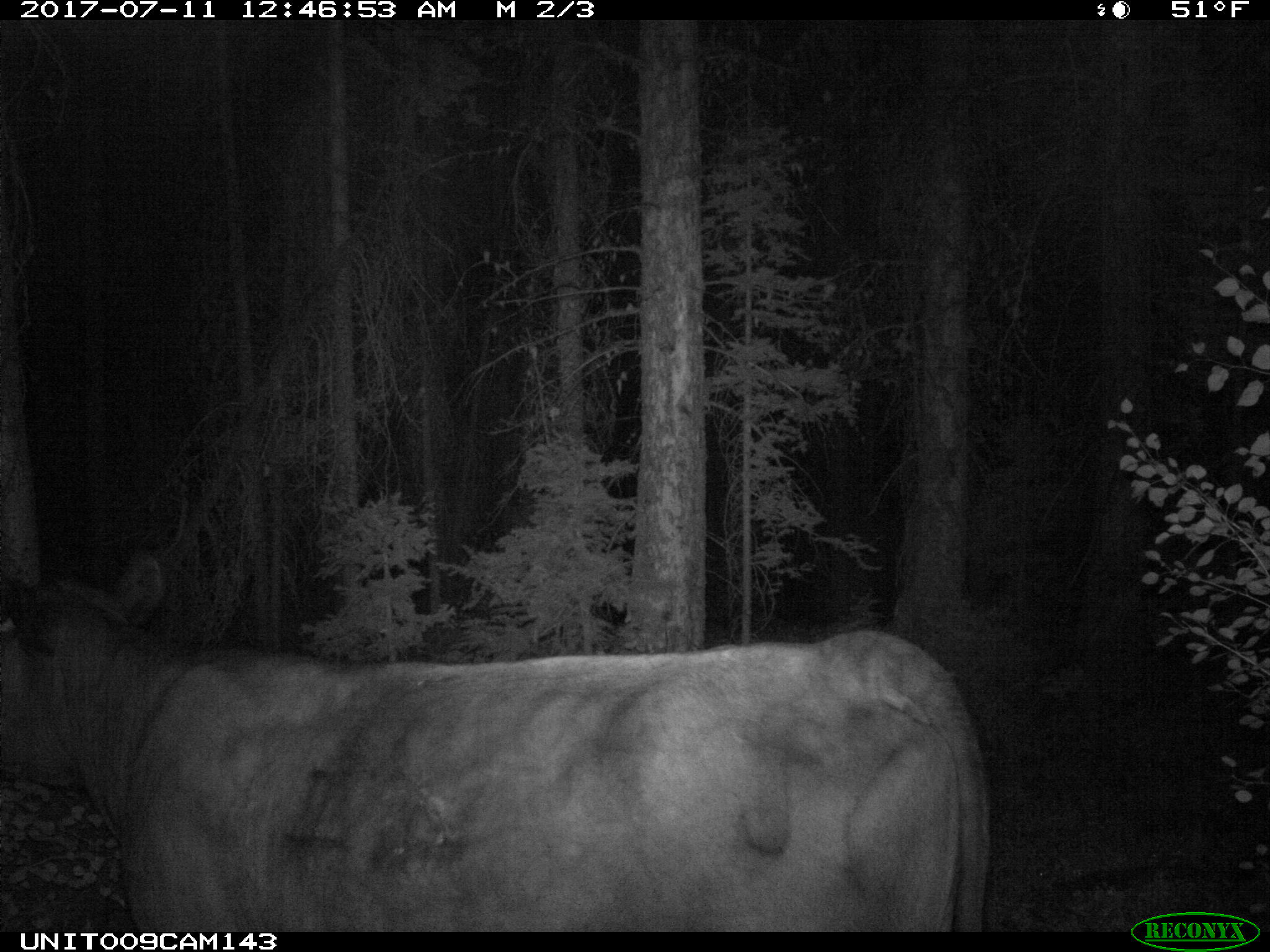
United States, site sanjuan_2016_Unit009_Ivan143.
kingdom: Animalia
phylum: Chordata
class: Mammalia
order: Artiodactyla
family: Bovidae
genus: Bos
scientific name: Bos taurus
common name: domestic cow